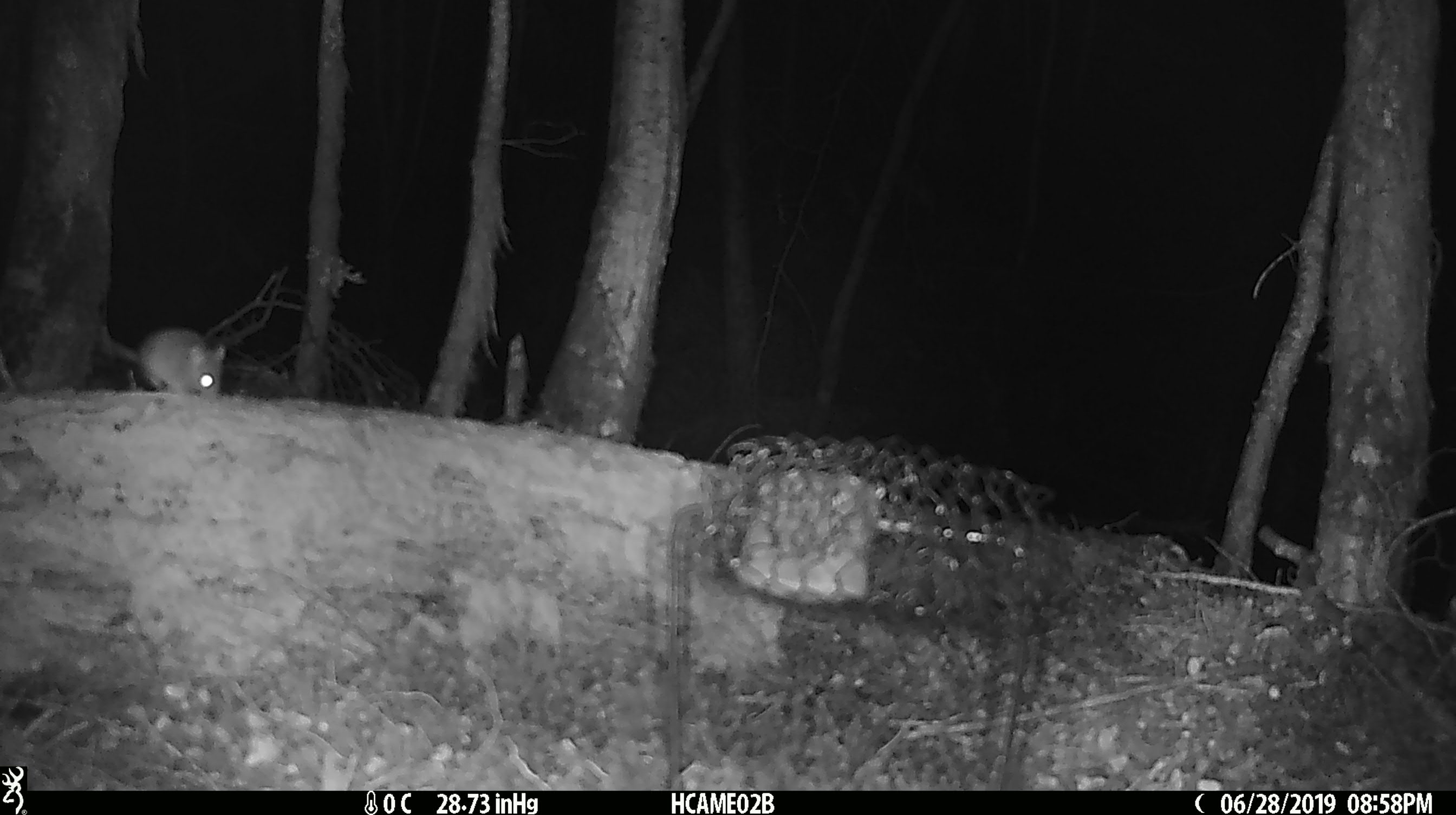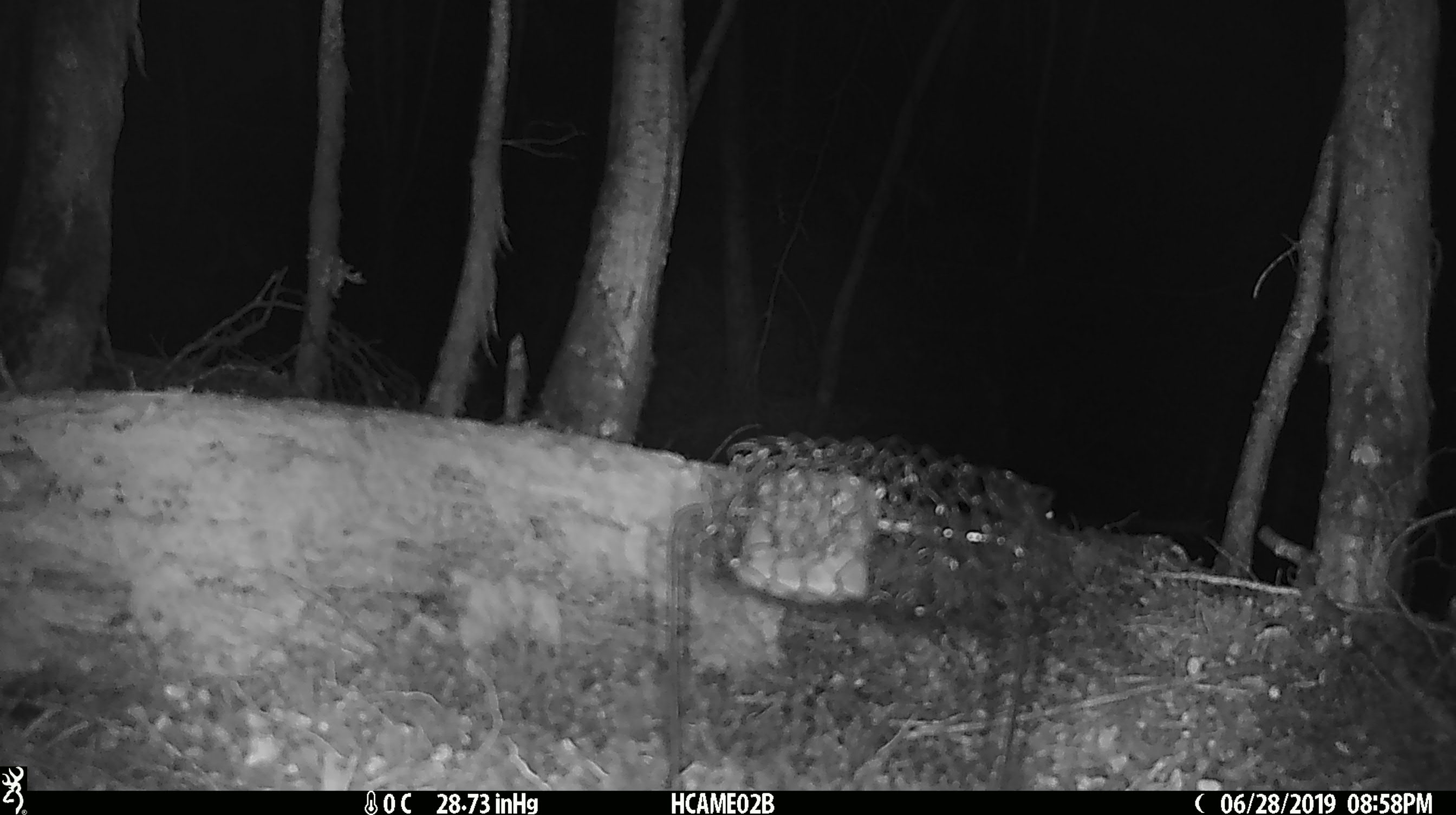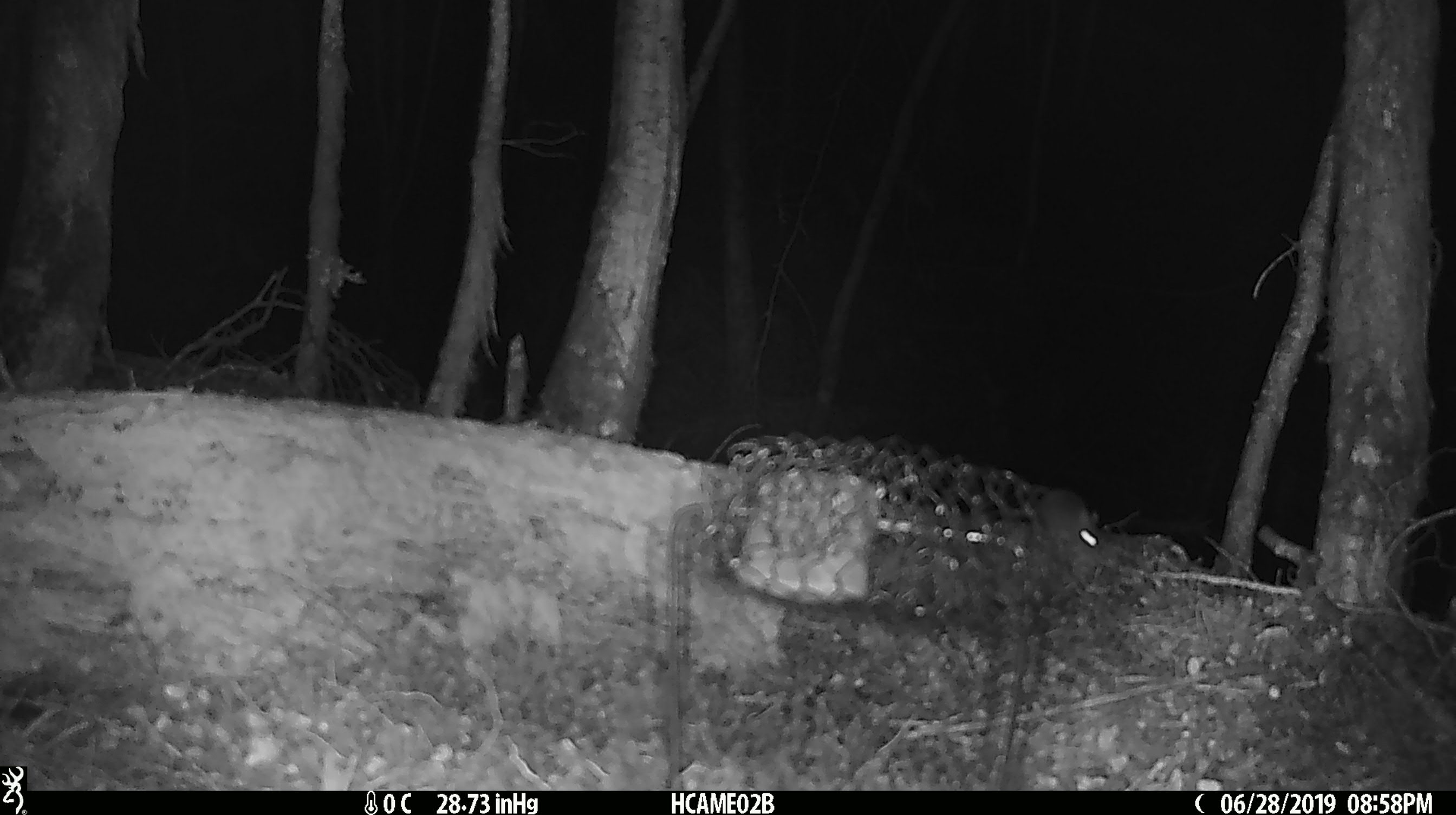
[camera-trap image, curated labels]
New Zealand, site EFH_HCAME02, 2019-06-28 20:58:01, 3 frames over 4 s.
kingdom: Animalia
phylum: Chordata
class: Mammalia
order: Rodentia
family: Muridae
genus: Mus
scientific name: Mus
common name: mouse